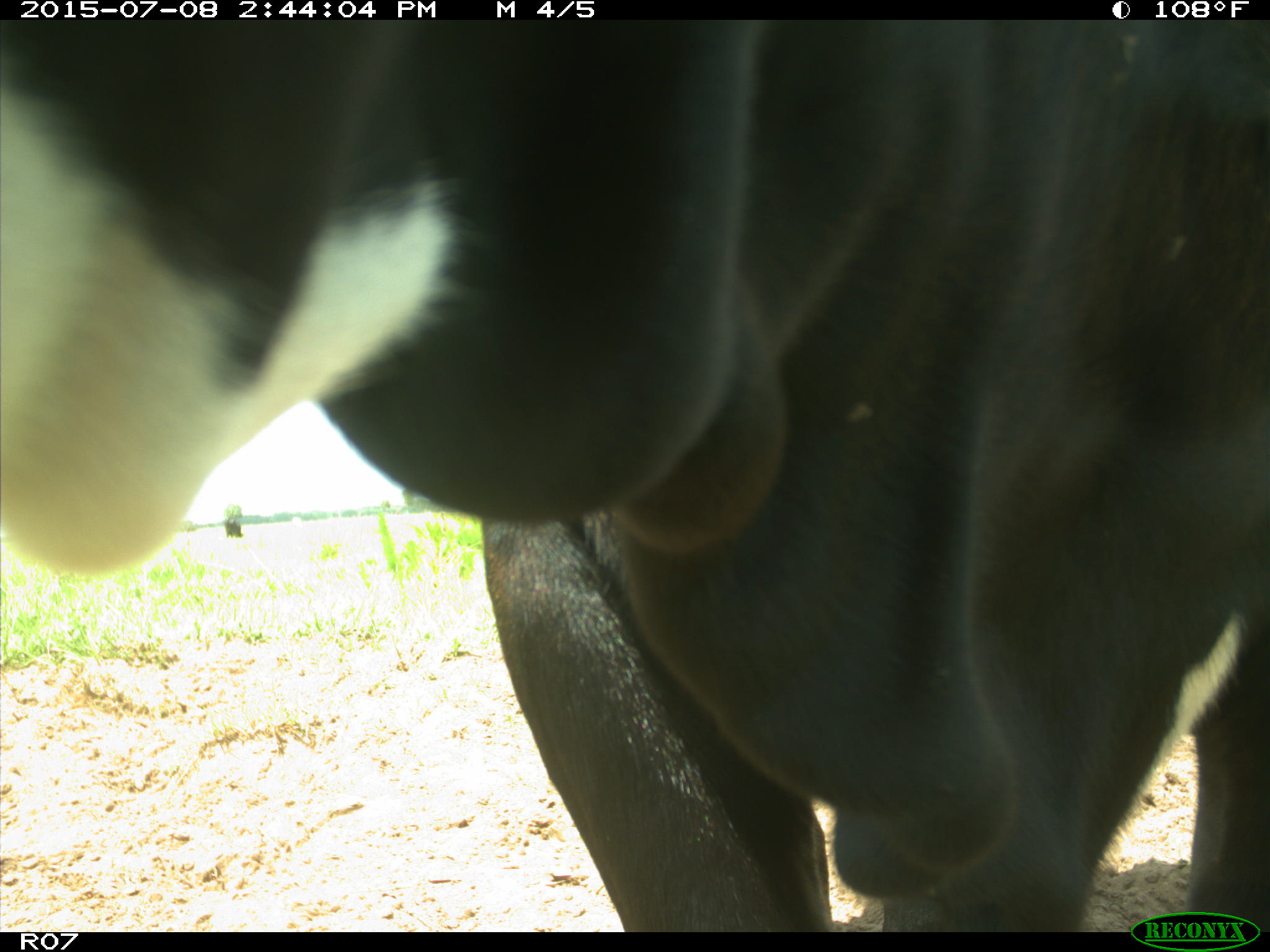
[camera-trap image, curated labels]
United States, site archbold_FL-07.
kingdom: Animalia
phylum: Chordata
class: Mammalia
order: Artiodactyla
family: Bovidae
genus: Bos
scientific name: Bos taurus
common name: domestic cow